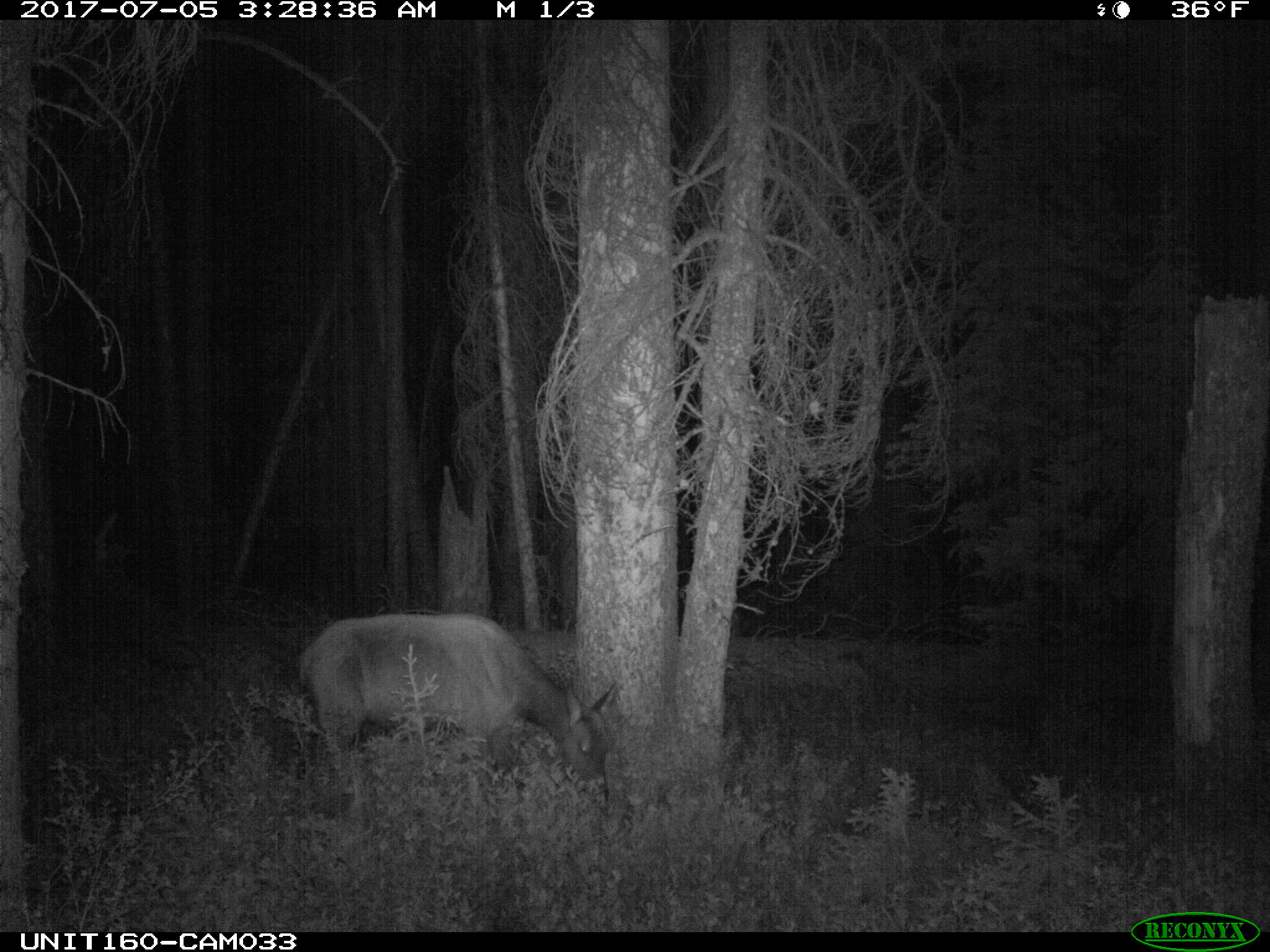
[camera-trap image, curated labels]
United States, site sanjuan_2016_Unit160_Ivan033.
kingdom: Animalia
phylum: Chordata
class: Mammalia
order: Artiodactyla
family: Cervidae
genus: Cervus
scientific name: Cervus elaphus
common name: red deer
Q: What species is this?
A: Cervus elaphus (red deer).